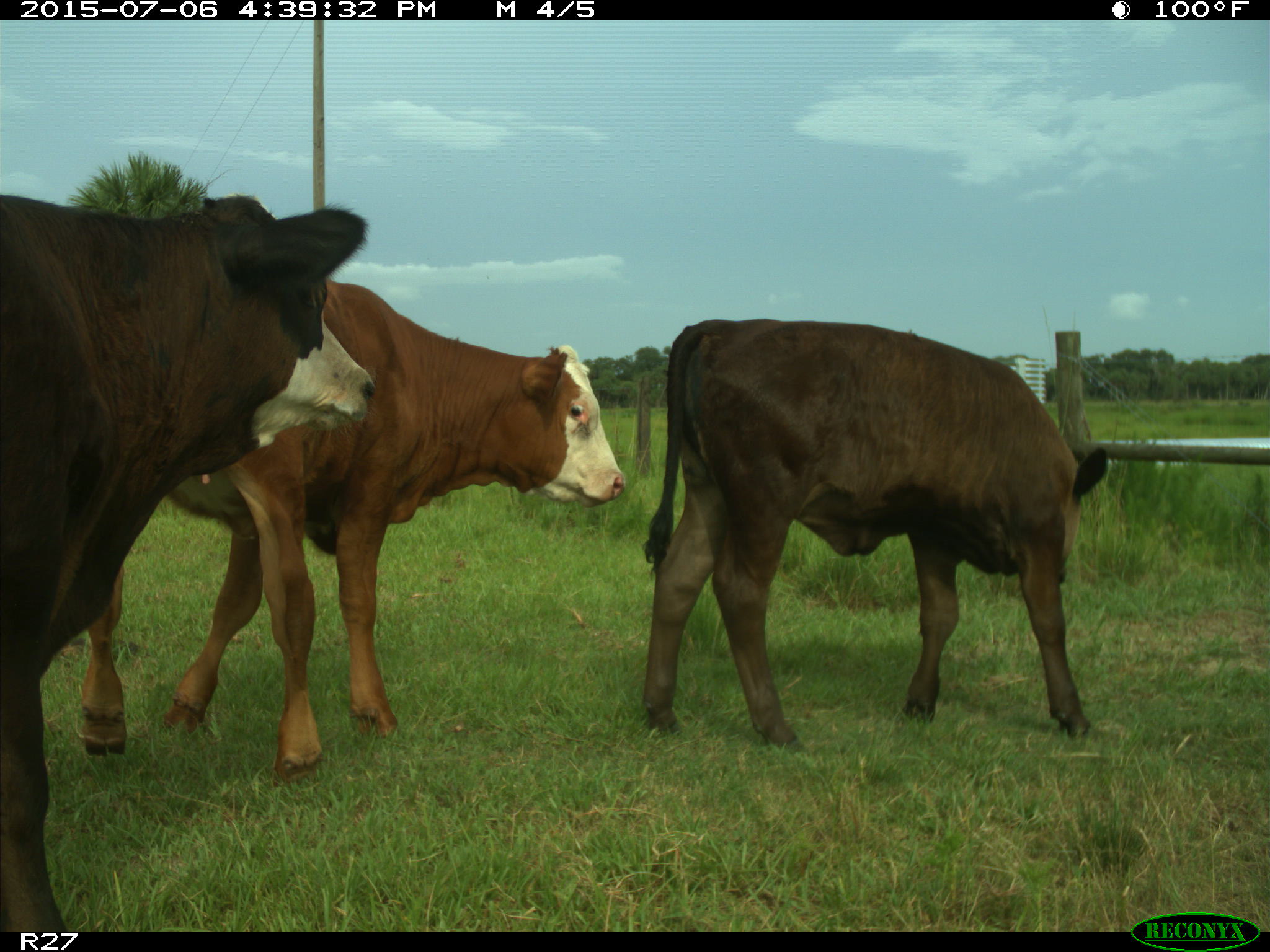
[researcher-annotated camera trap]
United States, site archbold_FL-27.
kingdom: Animalia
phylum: Chordata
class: Mammalia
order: Artiodactyla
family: Bovidae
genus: Bos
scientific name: Bos taurus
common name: domestic cow